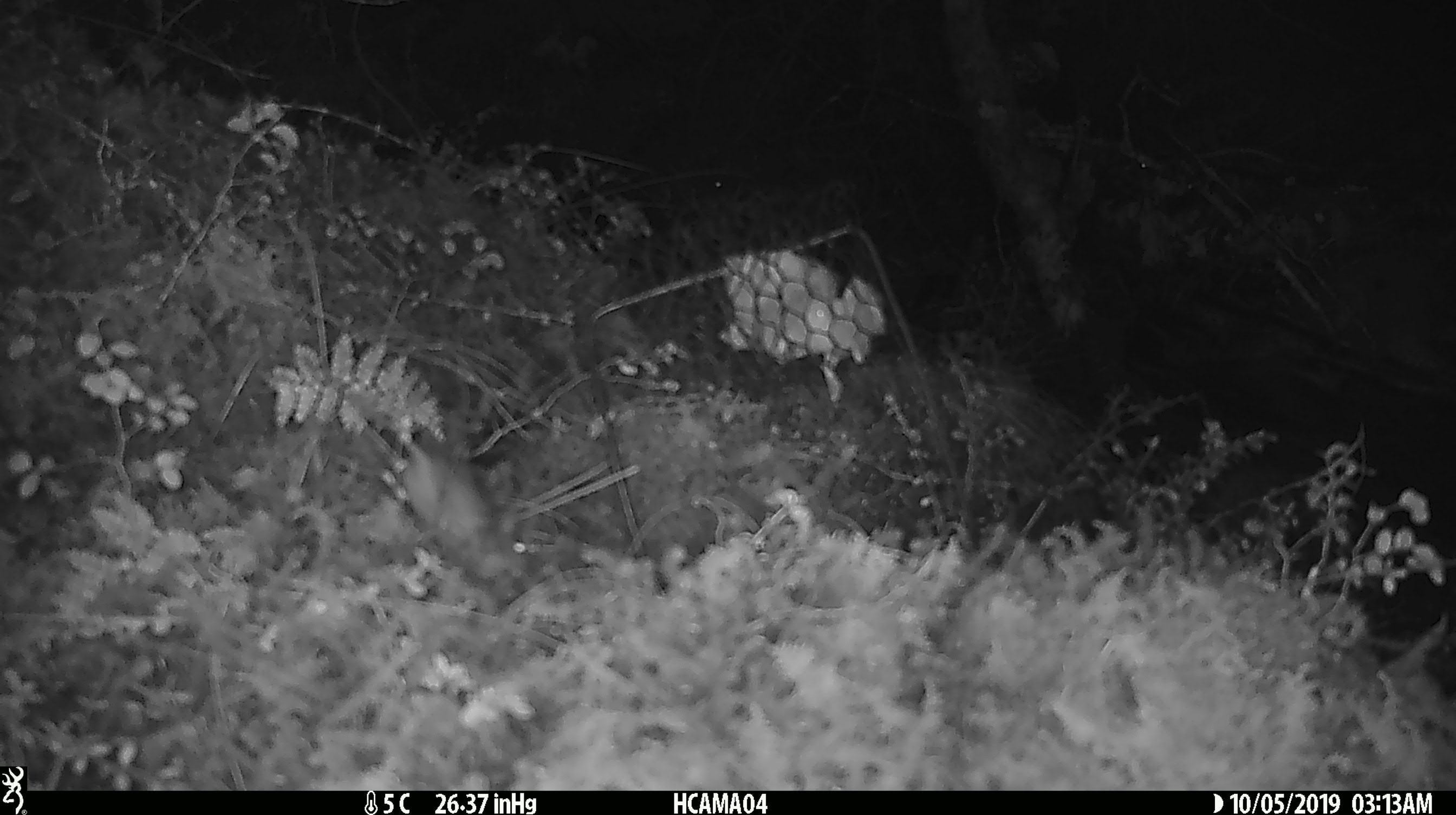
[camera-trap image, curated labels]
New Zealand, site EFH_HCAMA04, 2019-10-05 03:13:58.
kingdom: Animalia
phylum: Chordata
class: Mammalia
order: Rodentia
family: Muridae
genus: Mus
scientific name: Mus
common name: mouse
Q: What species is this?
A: Mouse (Mus).